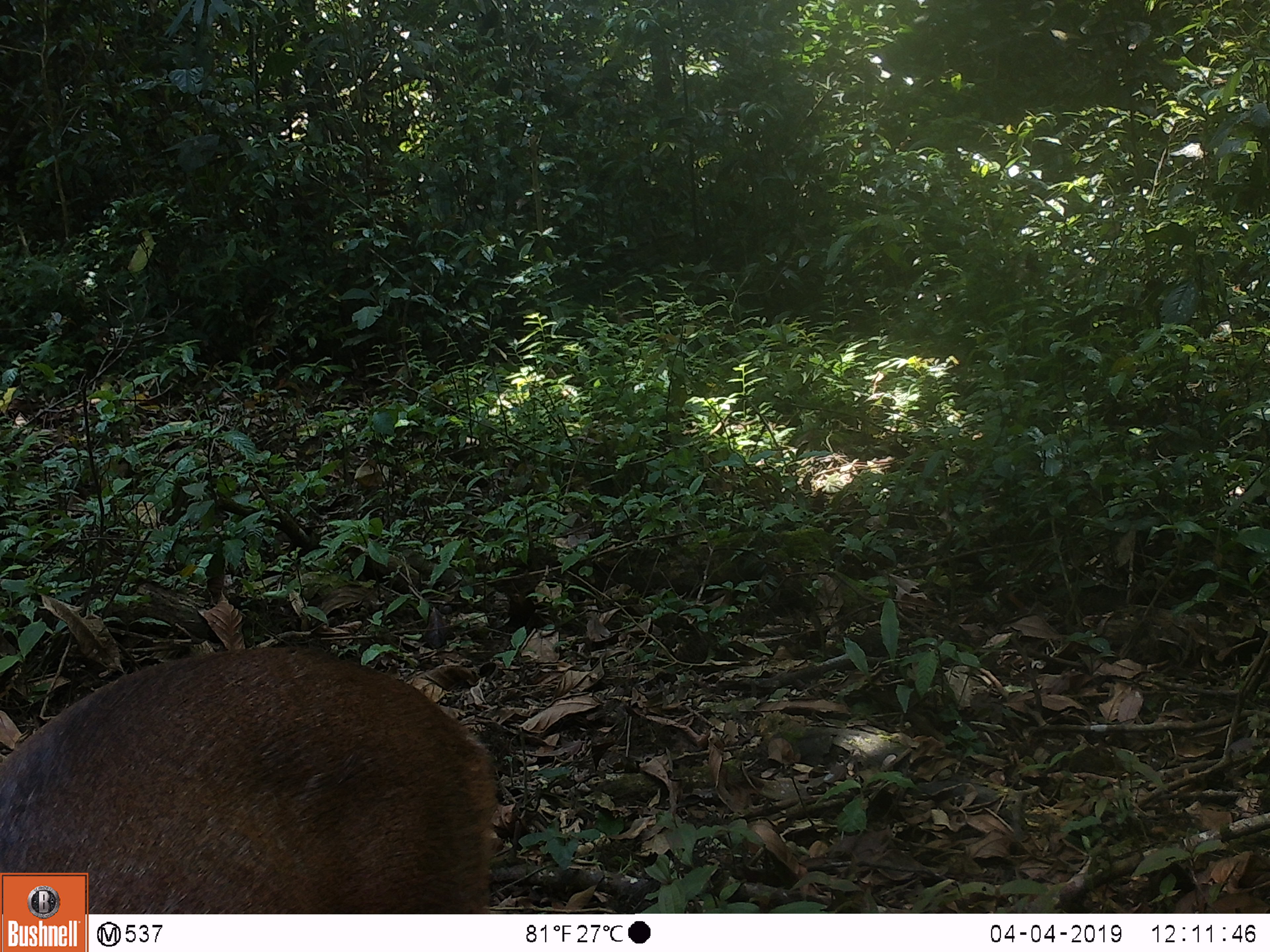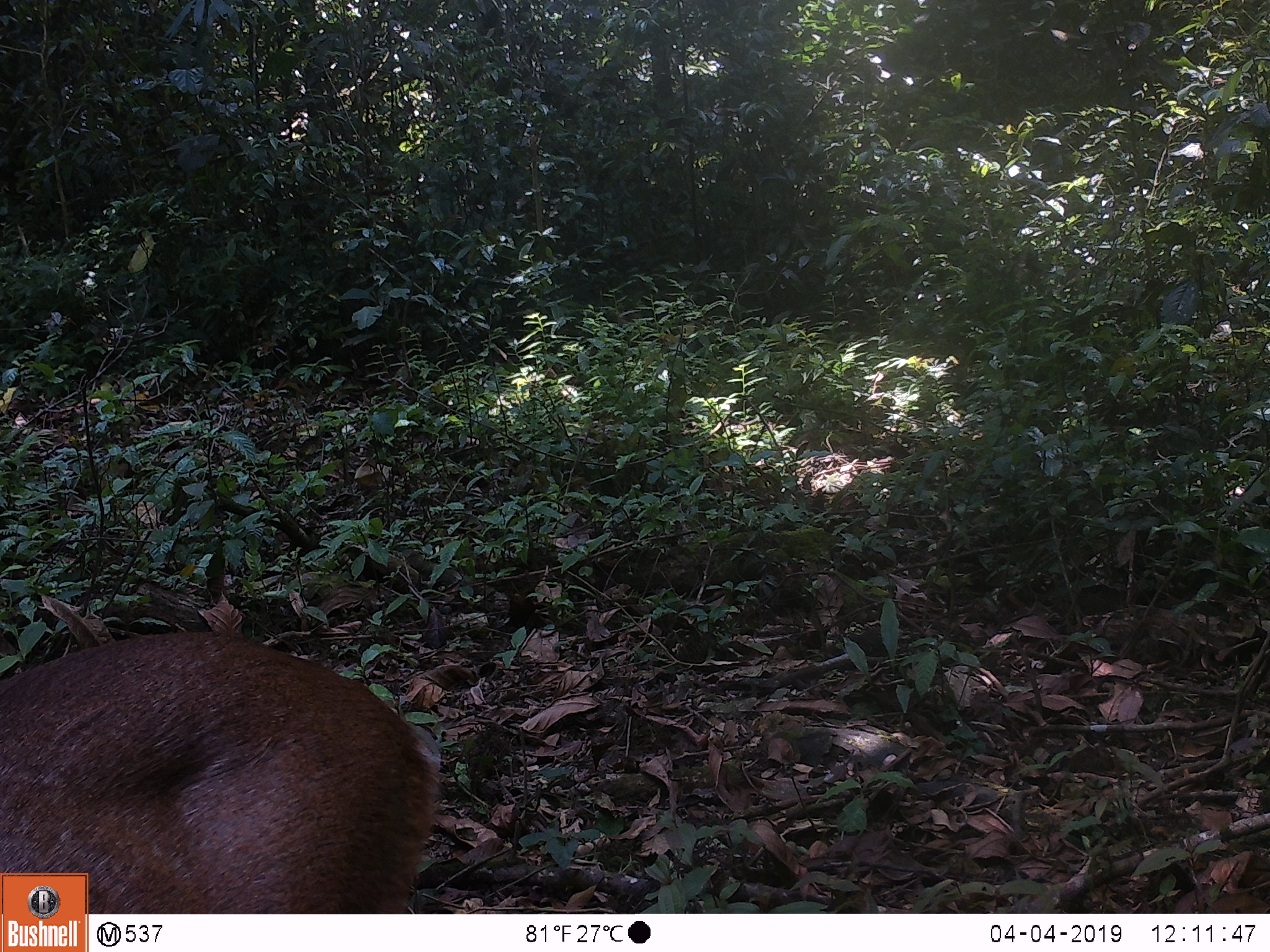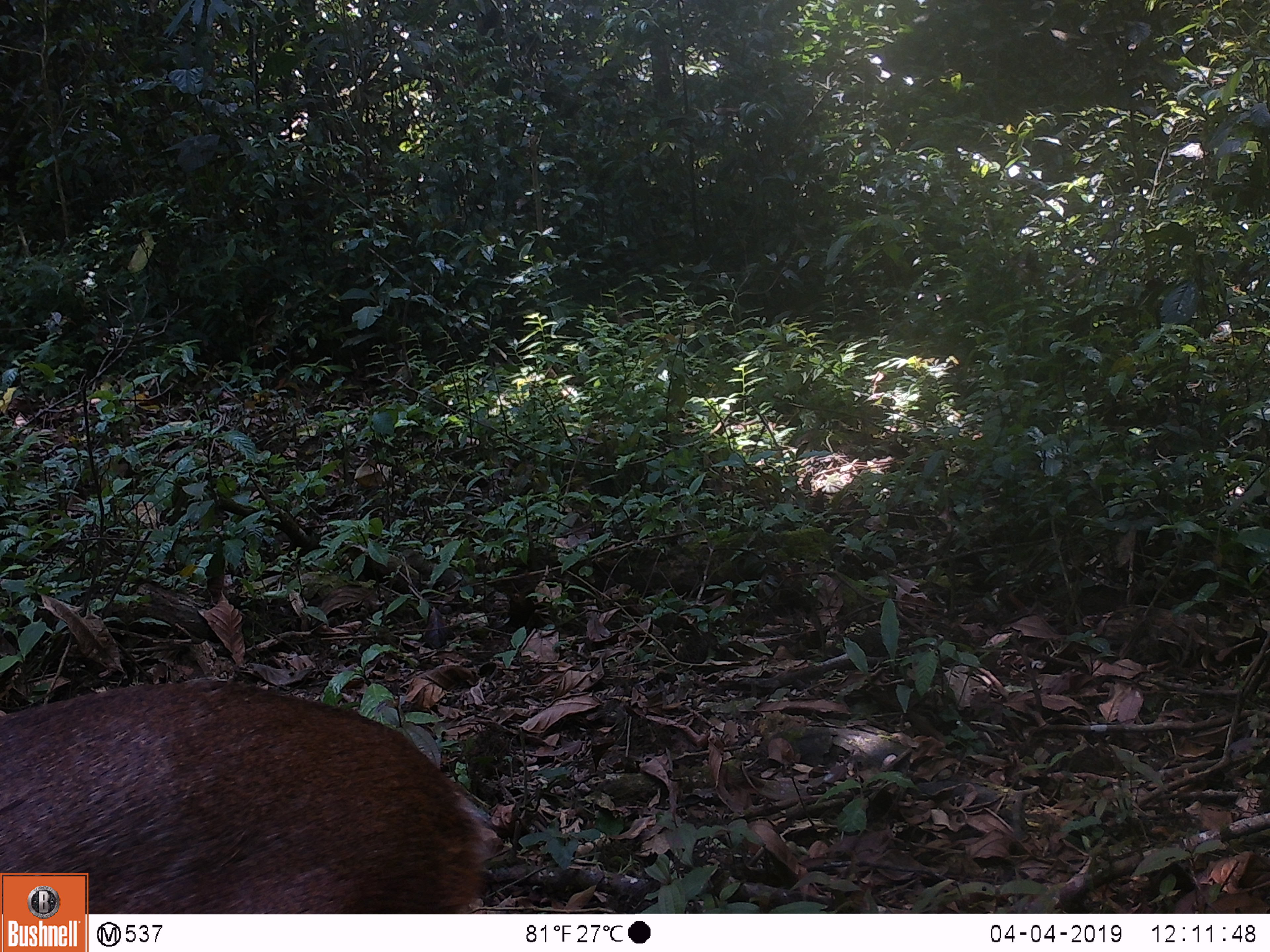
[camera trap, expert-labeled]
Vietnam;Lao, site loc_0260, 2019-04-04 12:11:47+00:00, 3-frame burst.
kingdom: Animalia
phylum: Chordata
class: Mammalia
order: Artiodactyla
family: Cervidae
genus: Muntiacus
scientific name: Muntiacus vuquangensis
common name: large-antlered muntjac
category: large antlered muntjac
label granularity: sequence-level